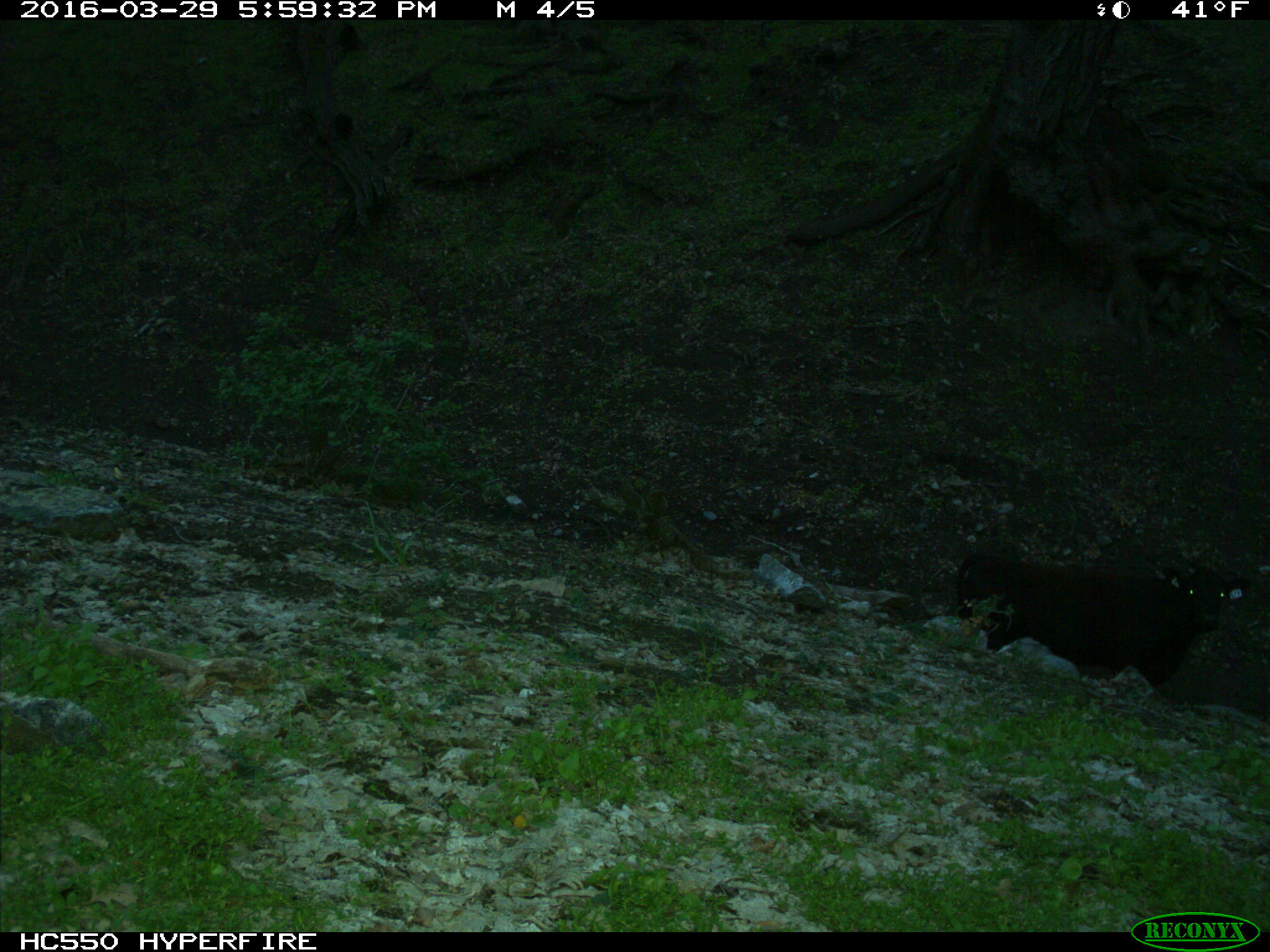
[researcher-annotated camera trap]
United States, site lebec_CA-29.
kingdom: Animalia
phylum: Chordata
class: Mammalia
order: Artiodactyla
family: Bovidae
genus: Bos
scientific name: Bos taurus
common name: domestic cow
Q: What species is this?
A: Bos taurus (domestic cow).